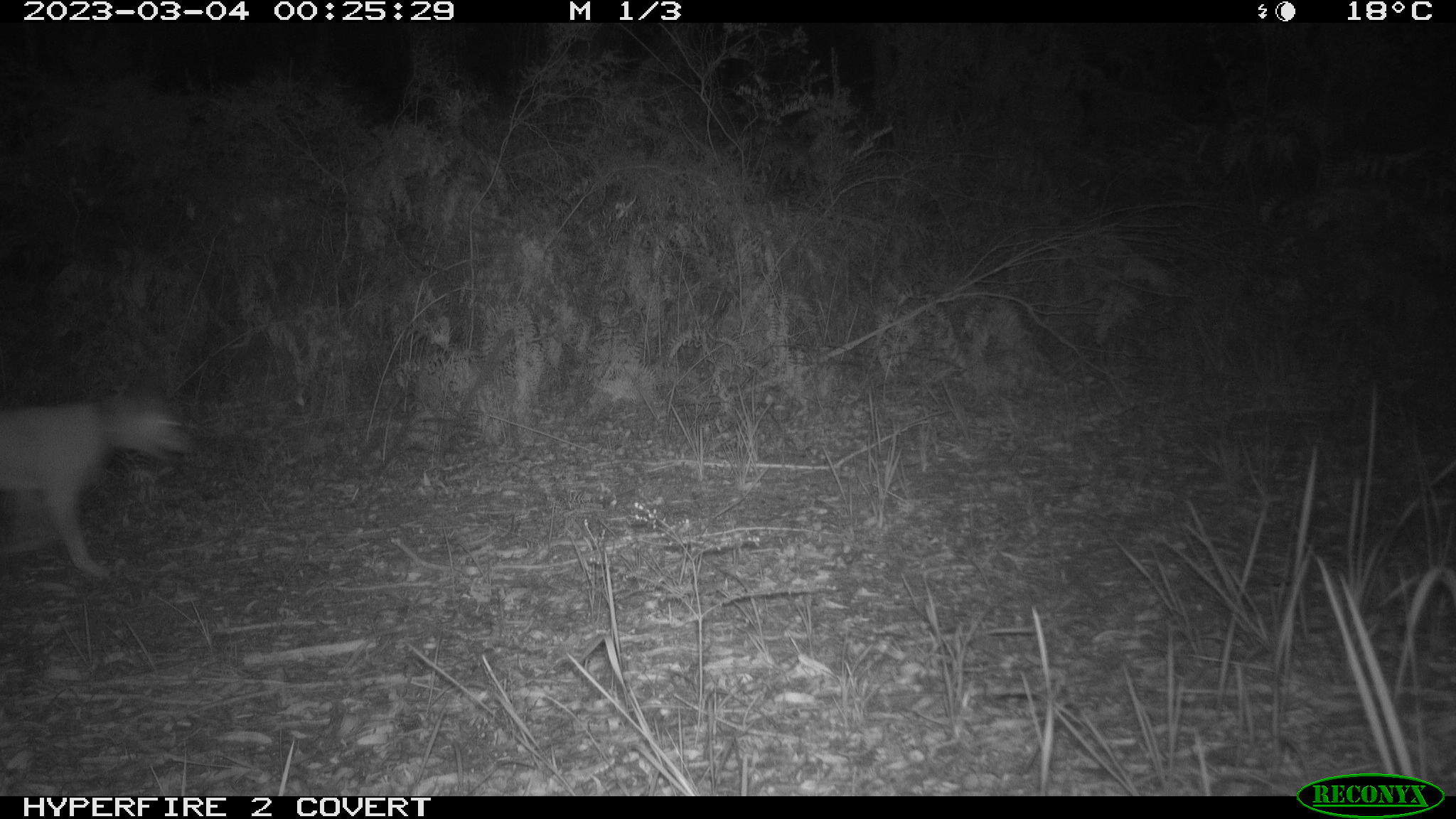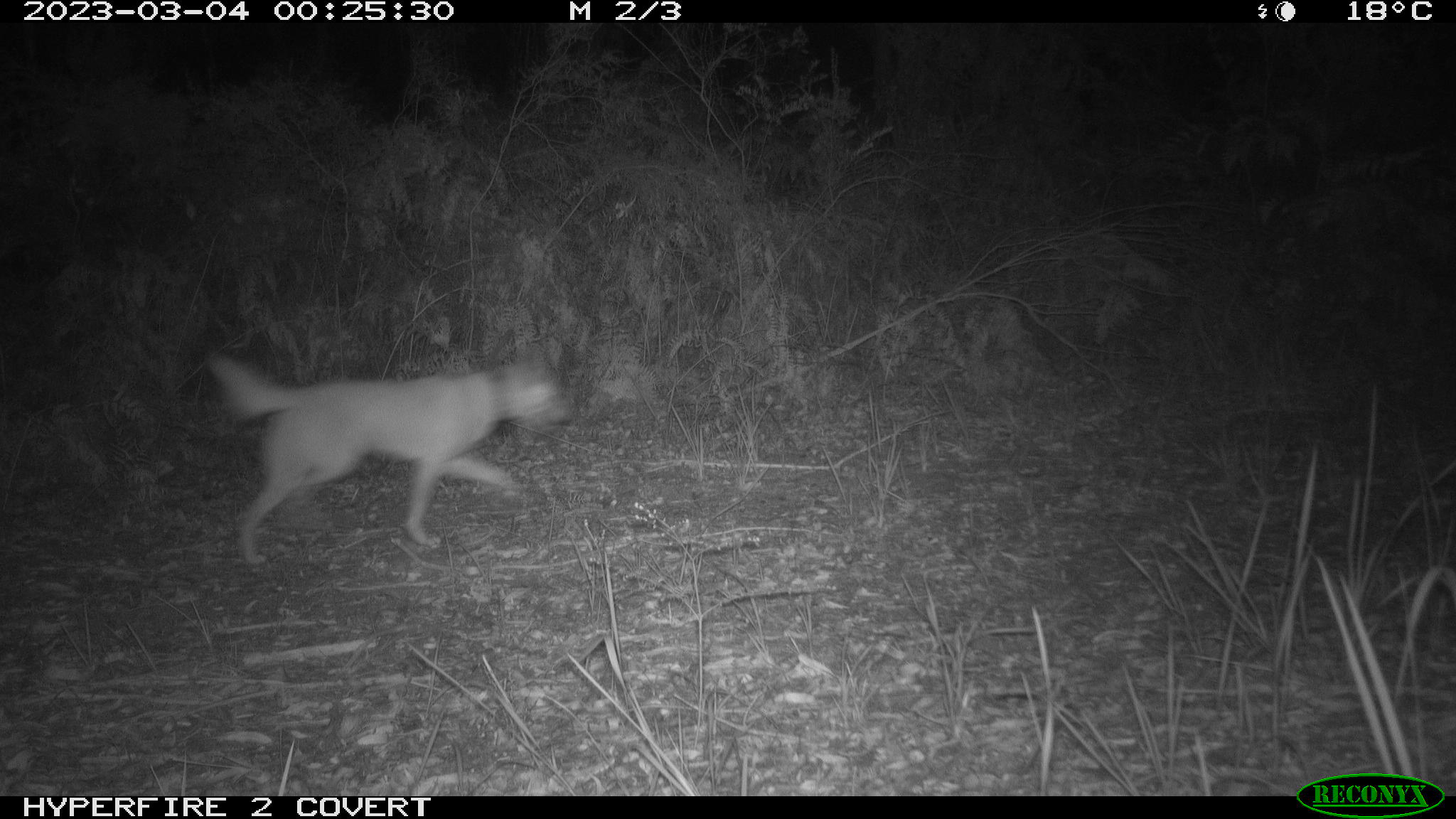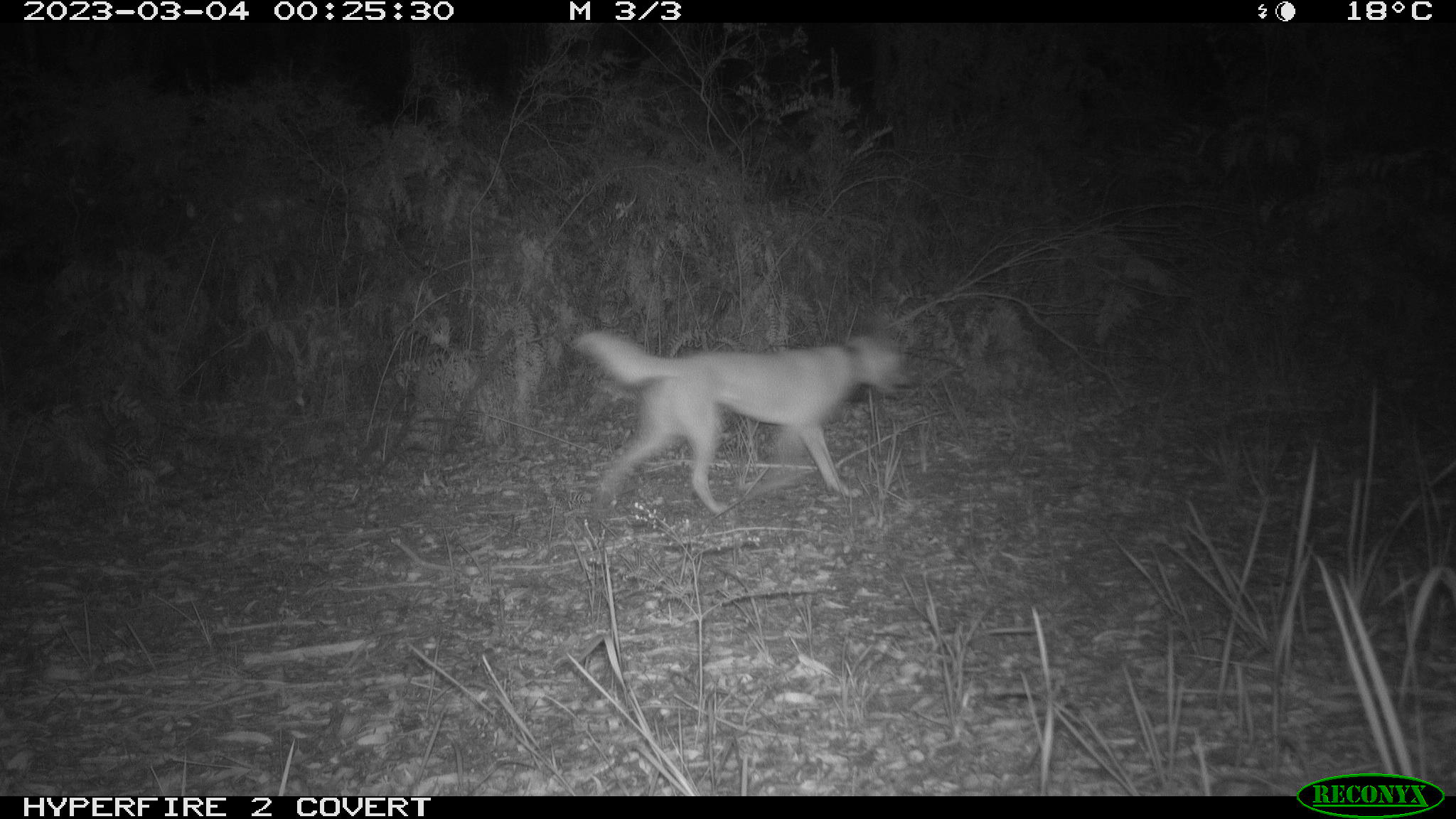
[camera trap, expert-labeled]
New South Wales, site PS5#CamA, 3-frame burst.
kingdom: Animalia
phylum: Chordata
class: Mammalia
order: Carnivora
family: Canidae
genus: Canis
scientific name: Canis familiaris dingo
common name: dingo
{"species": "dingo (Canis familiaris dingo)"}